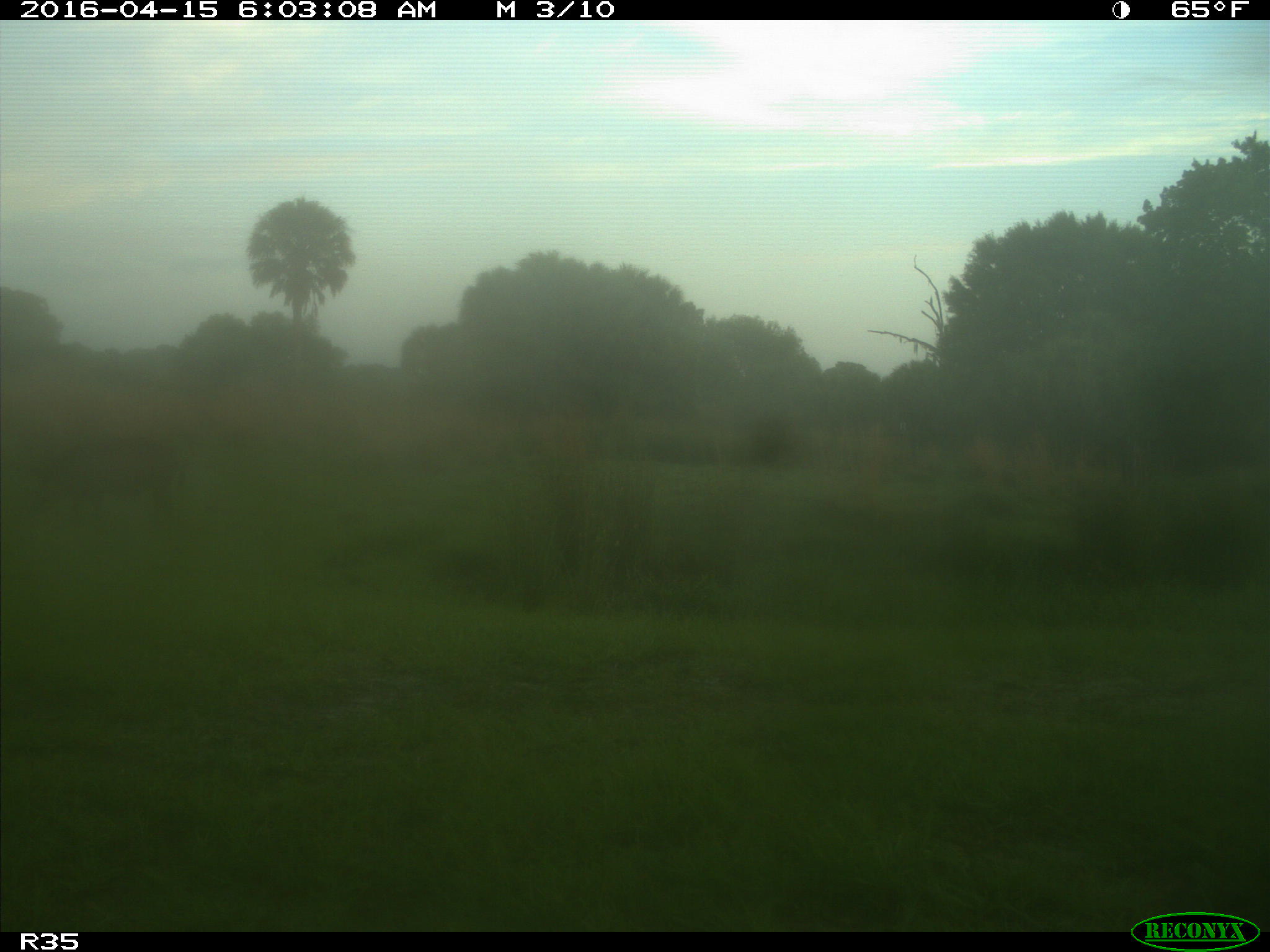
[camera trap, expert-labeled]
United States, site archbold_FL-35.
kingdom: Animalia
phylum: Chordata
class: Mammalia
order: Artiodactyla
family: Suidae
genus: Sus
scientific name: Sus scrofa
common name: wild boar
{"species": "Sus scrofa (wild boar)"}